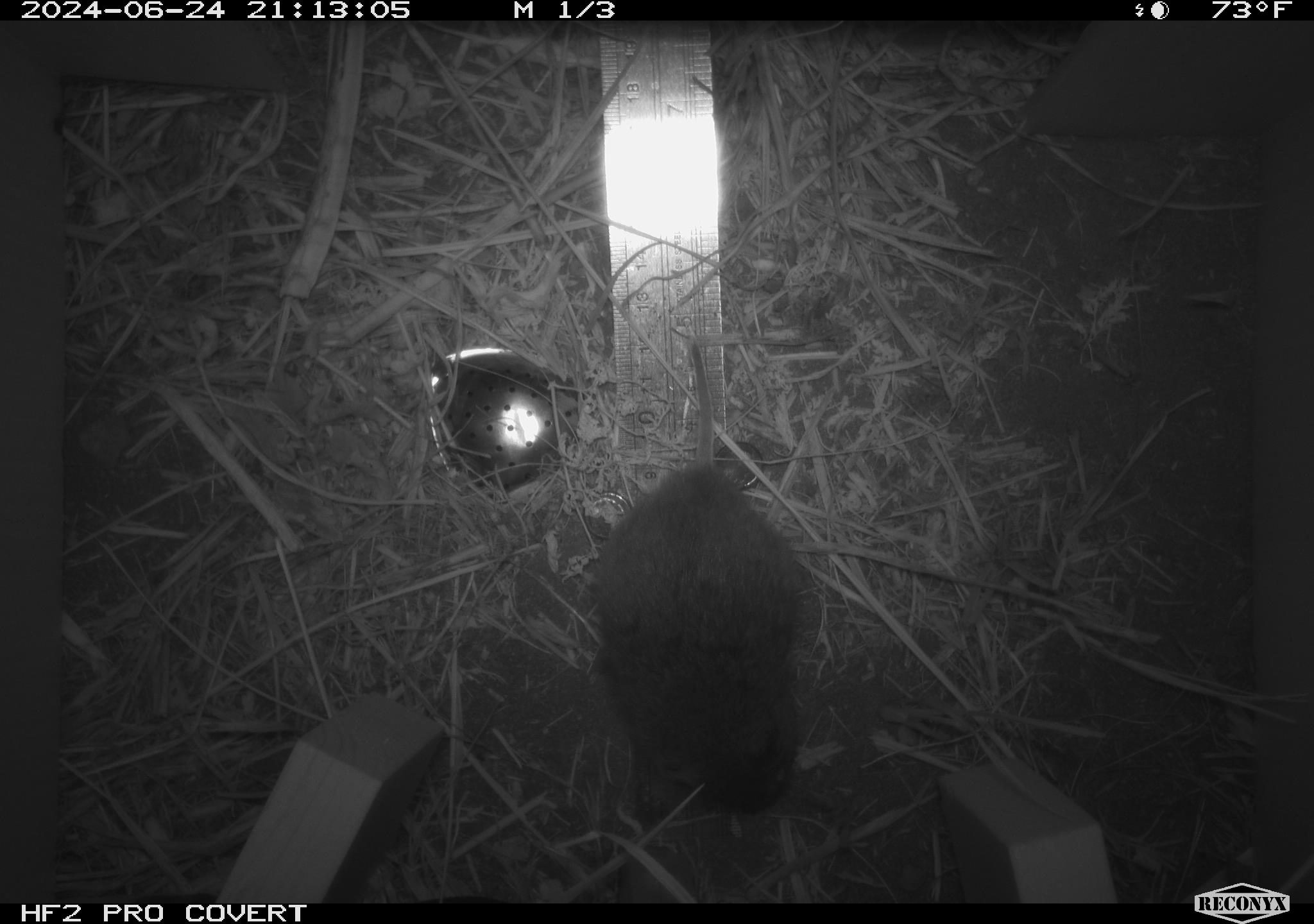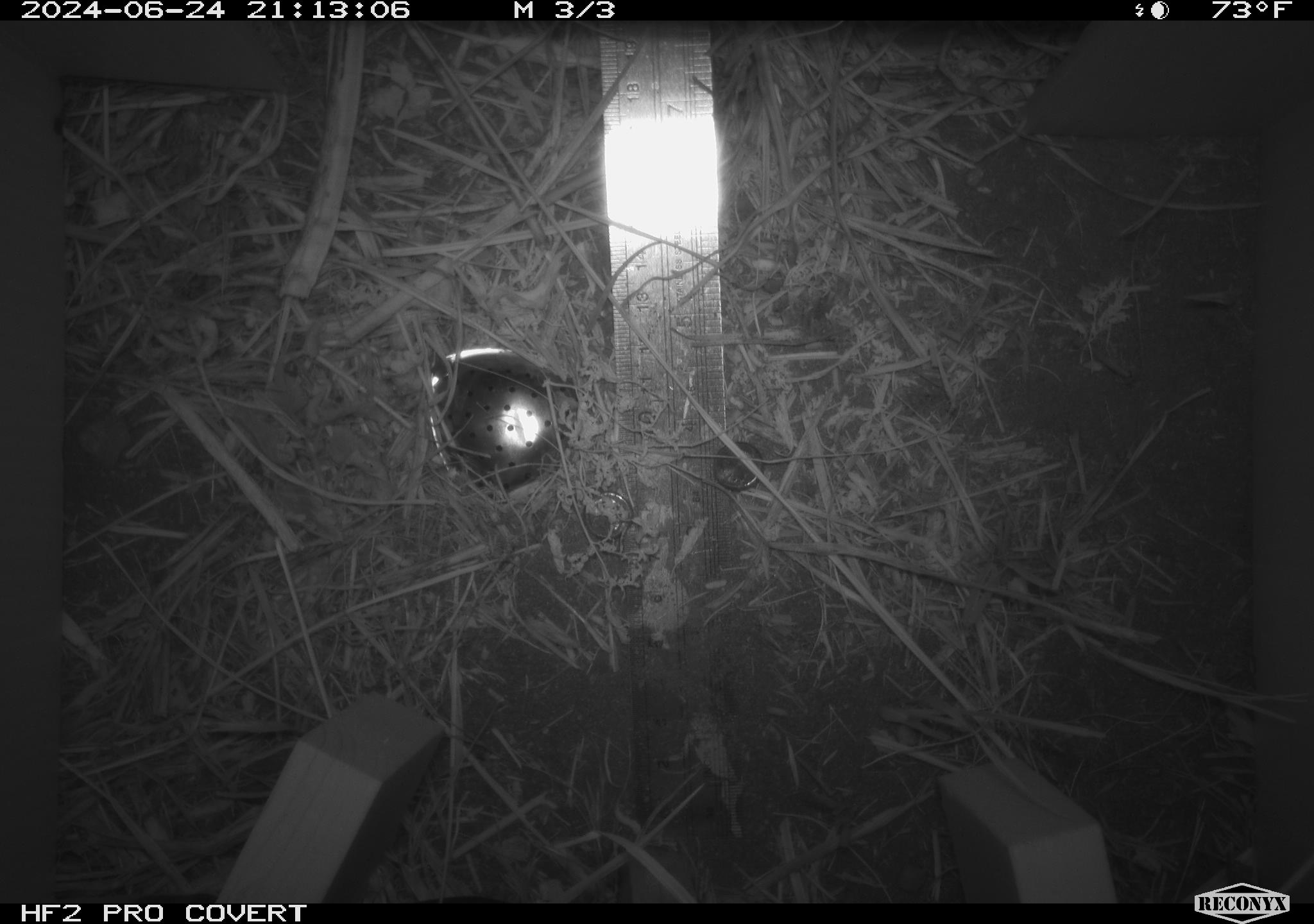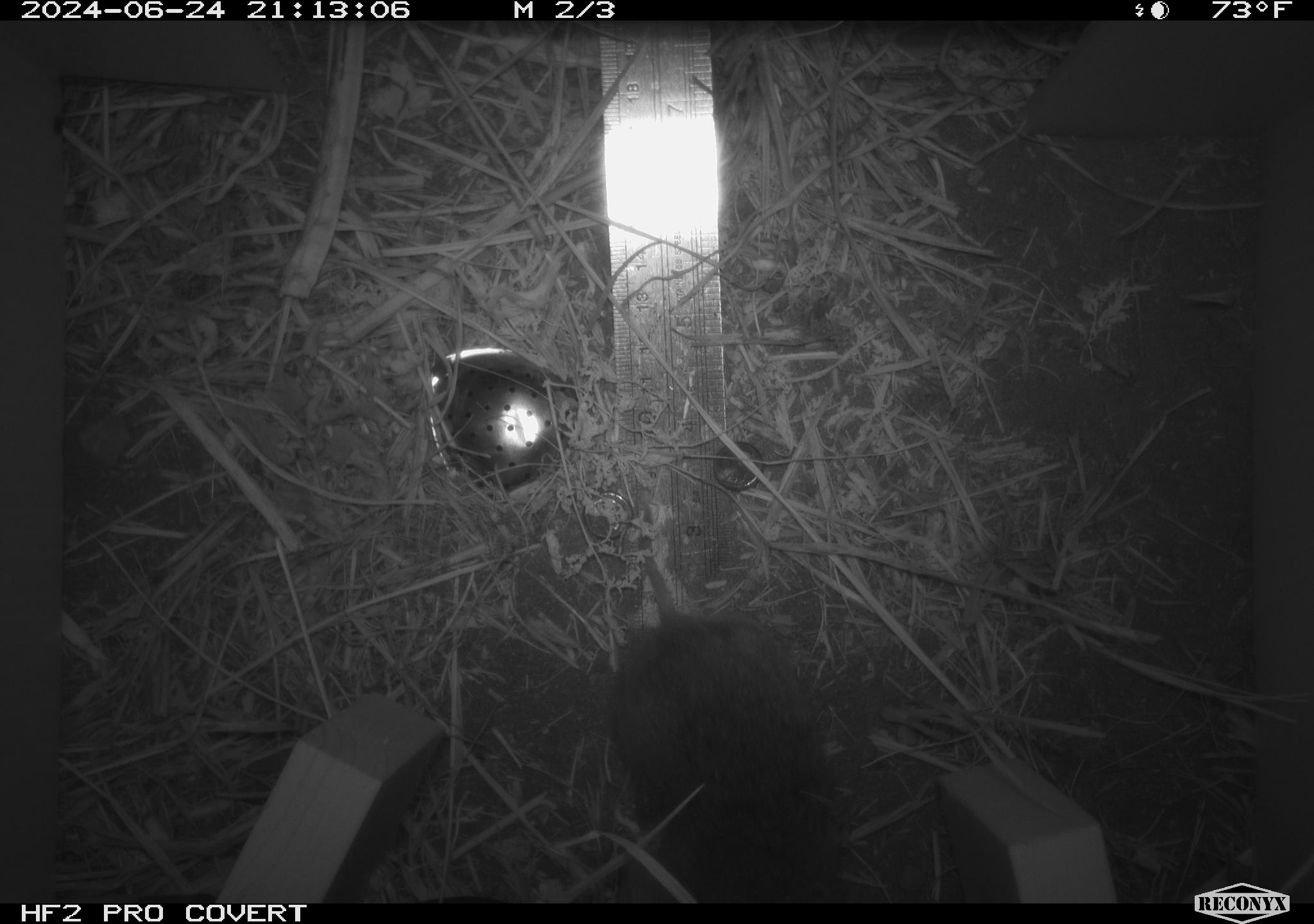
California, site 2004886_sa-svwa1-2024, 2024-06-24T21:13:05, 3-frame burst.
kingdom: Animalia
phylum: Chordata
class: Mammalia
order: Rodentia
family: Cricetidae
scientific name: Arvicolinae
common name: voles, lemmings, and muskrats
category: arvicolinae subfamily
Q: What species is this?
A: Arvicolinae subfamily (voles, lemmings, and muskrats) (Arvicolinae).